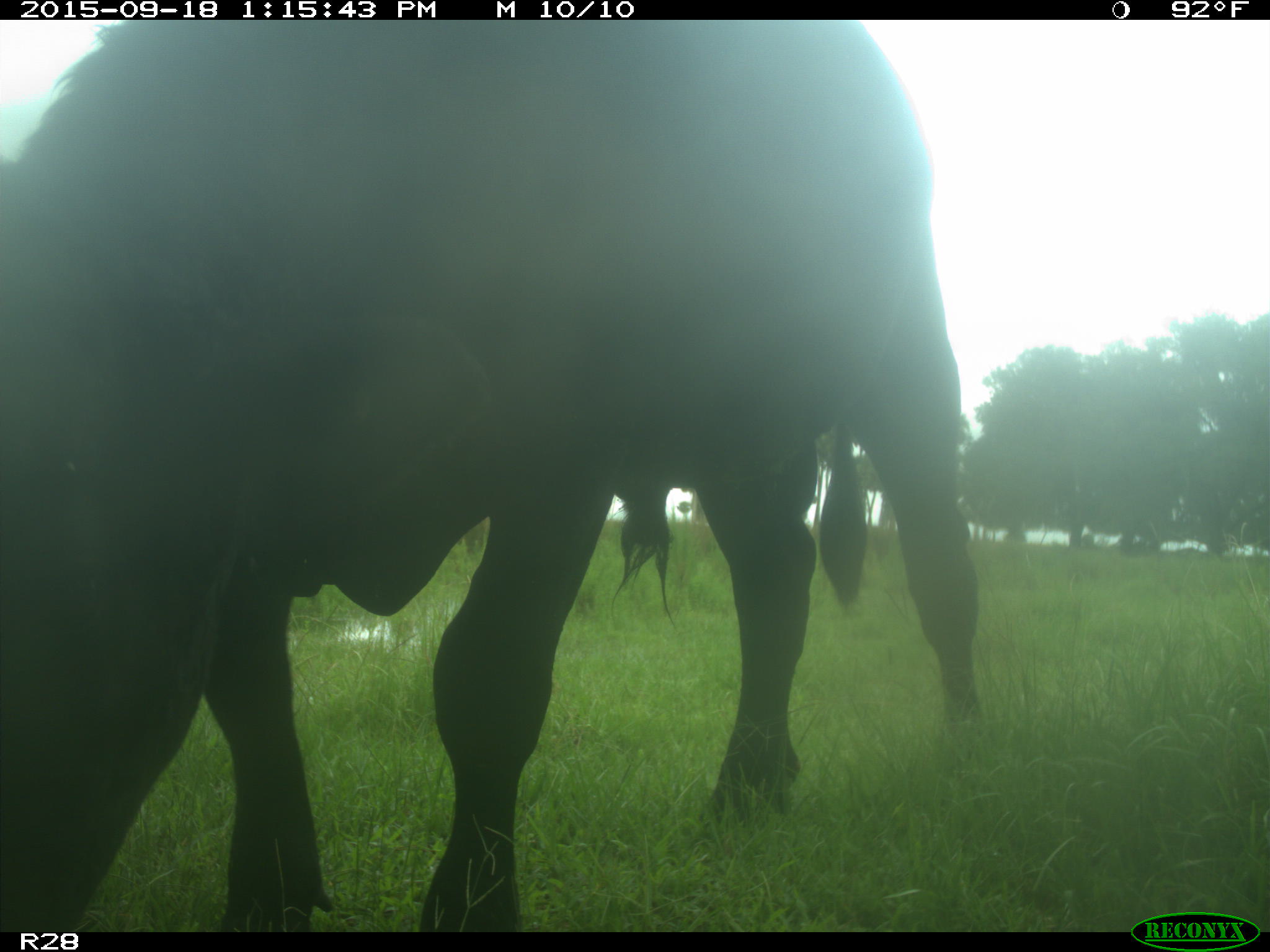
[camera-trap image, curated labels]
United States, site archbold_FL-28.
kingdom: Animalia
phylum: Chordata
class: Mammalia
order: Artiodactyla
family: Bovidae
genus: Bos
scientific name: Bos taurus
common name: domestic cow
Bos taurus (domestic cow).